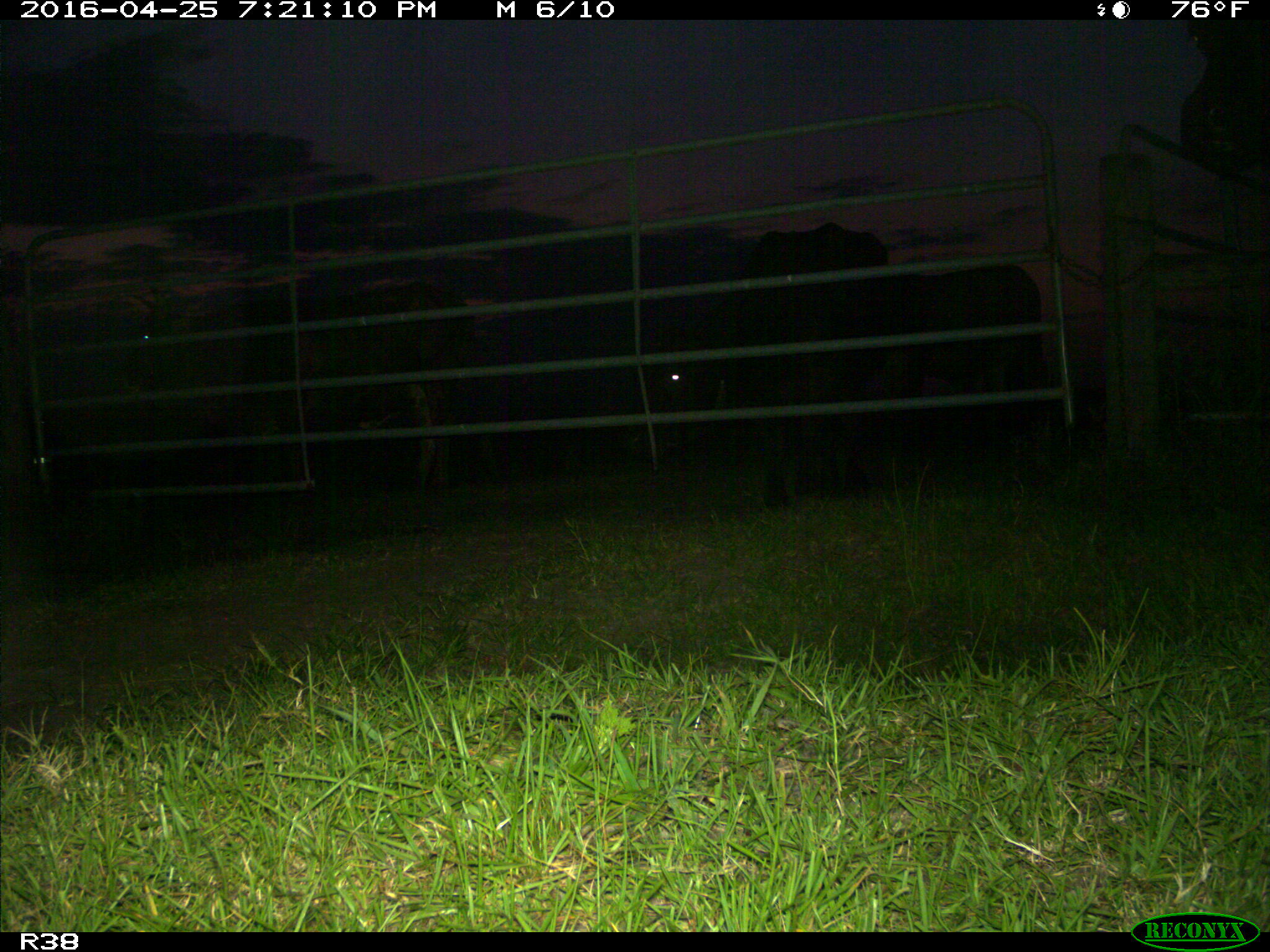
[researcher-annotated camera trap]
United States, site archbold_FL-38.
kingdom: Animalia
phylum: Chordata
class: Mammalia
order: Artiodactyla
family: Bovidae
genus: Bos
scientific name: Bos taurus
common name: domestic cow